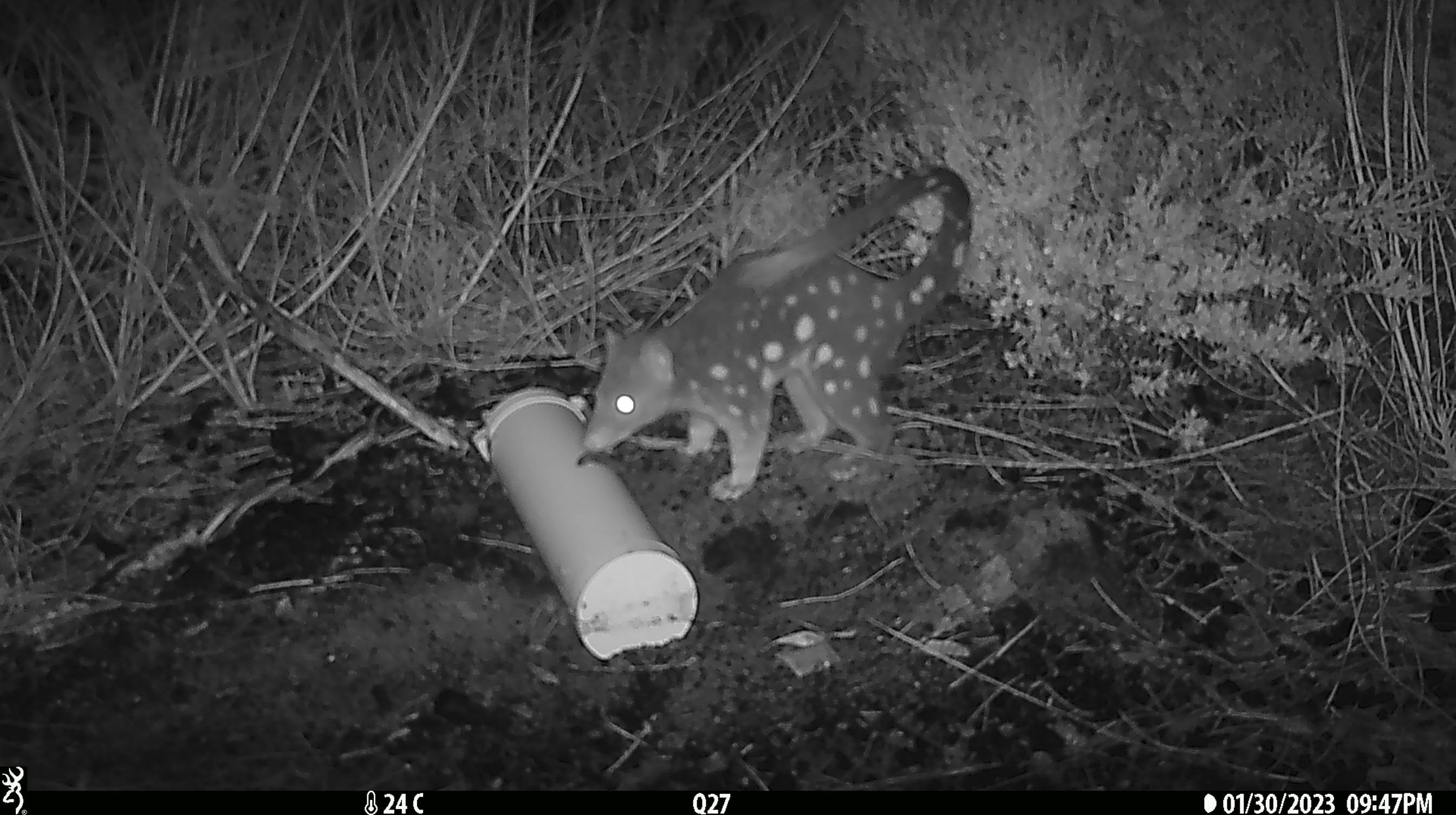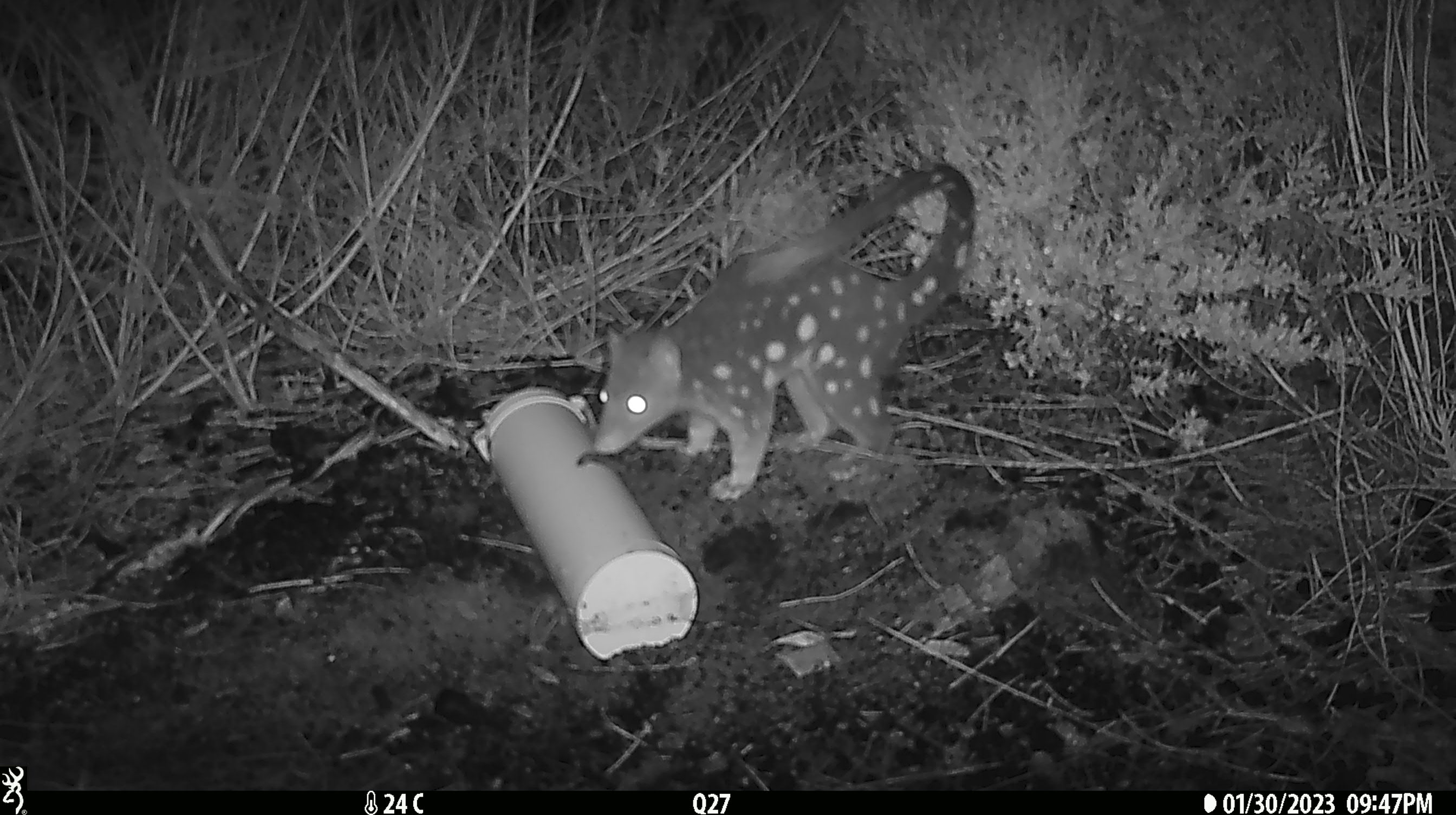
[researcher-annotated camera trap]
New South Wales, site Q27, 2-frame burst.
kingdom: Animalia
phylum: Chordata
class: Mammalia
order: Dasyuromorphia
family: Dasyuridae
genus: Dasyurus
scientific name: Dasyurus maculatus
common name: spotted-tailed quoll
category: quoll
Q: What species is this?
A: Quoll (spotted-tailed quoll) (Dasyurus maculatus).